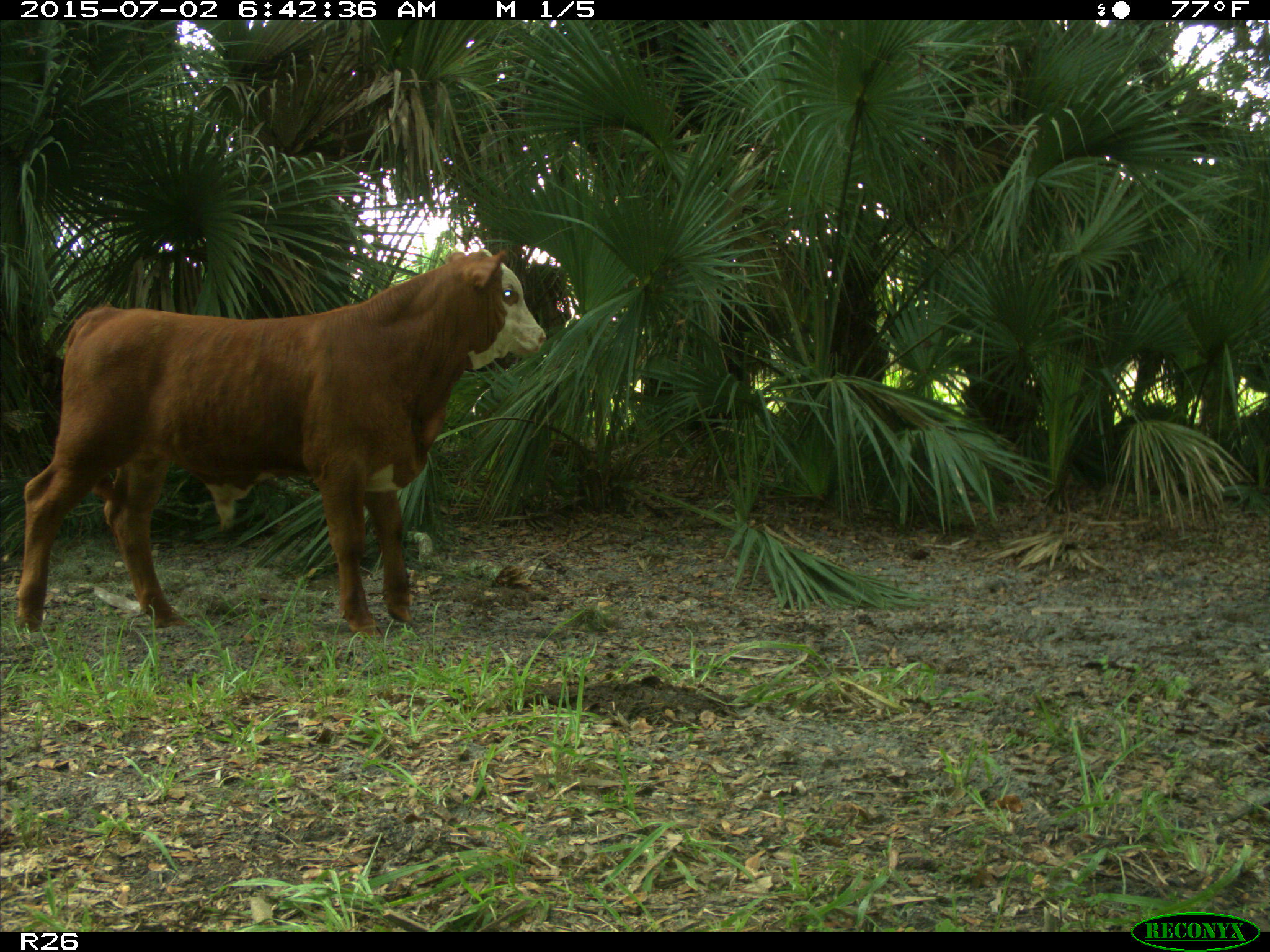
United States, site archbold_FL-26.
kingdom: Animalia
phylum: Chordata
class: Mammalia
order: Artiodactyla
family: Suidae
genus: Sus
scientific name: Sus scrofa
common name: wild boar